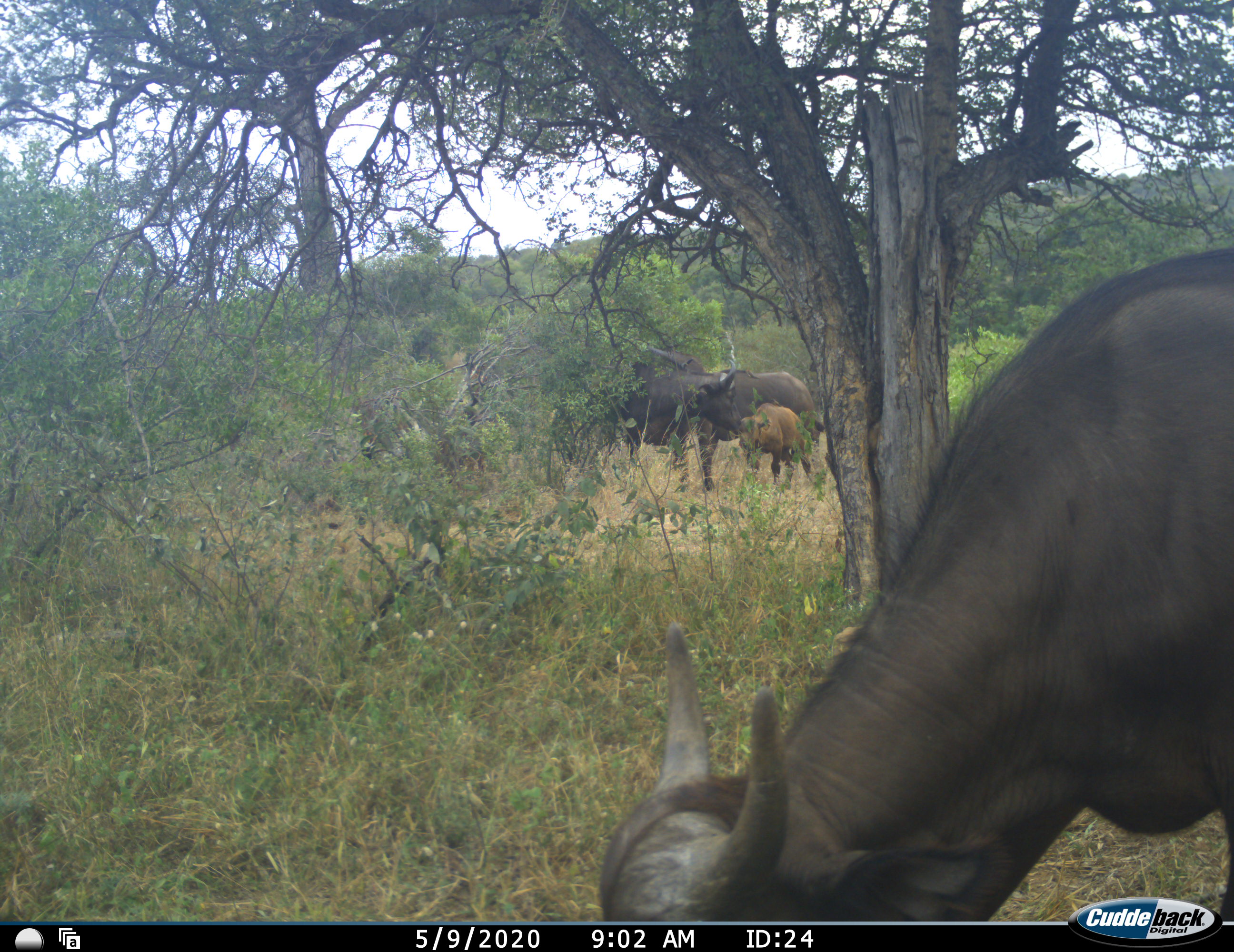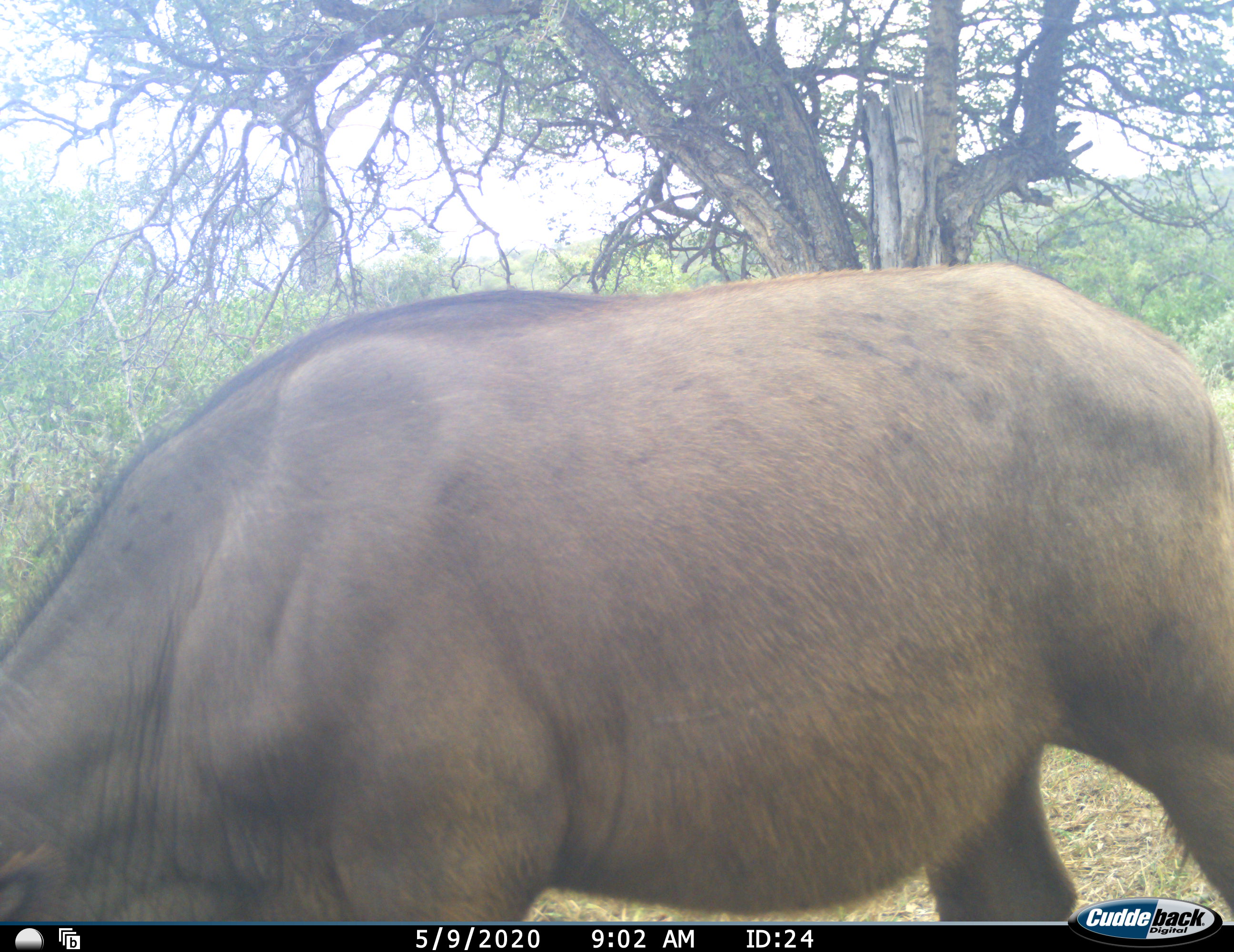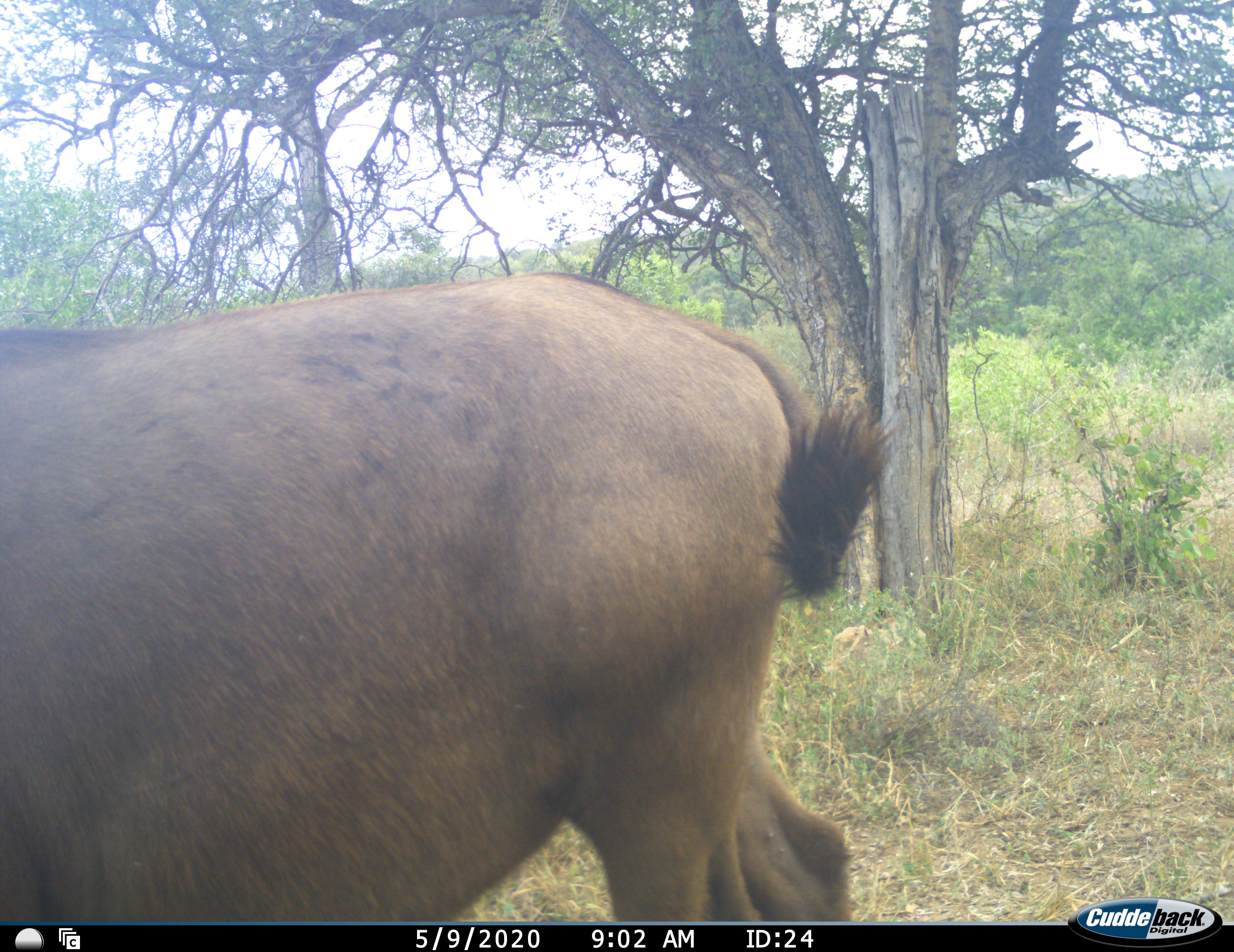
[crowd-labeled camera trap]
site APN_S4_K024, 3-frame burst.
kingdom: Animalia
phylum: Chordata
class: Mammalia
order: Artiodactyla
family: Bovidae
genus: Syncerus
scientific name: Syncerus caffer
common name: african buffalo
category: buffalo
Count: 4.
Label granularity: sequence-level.